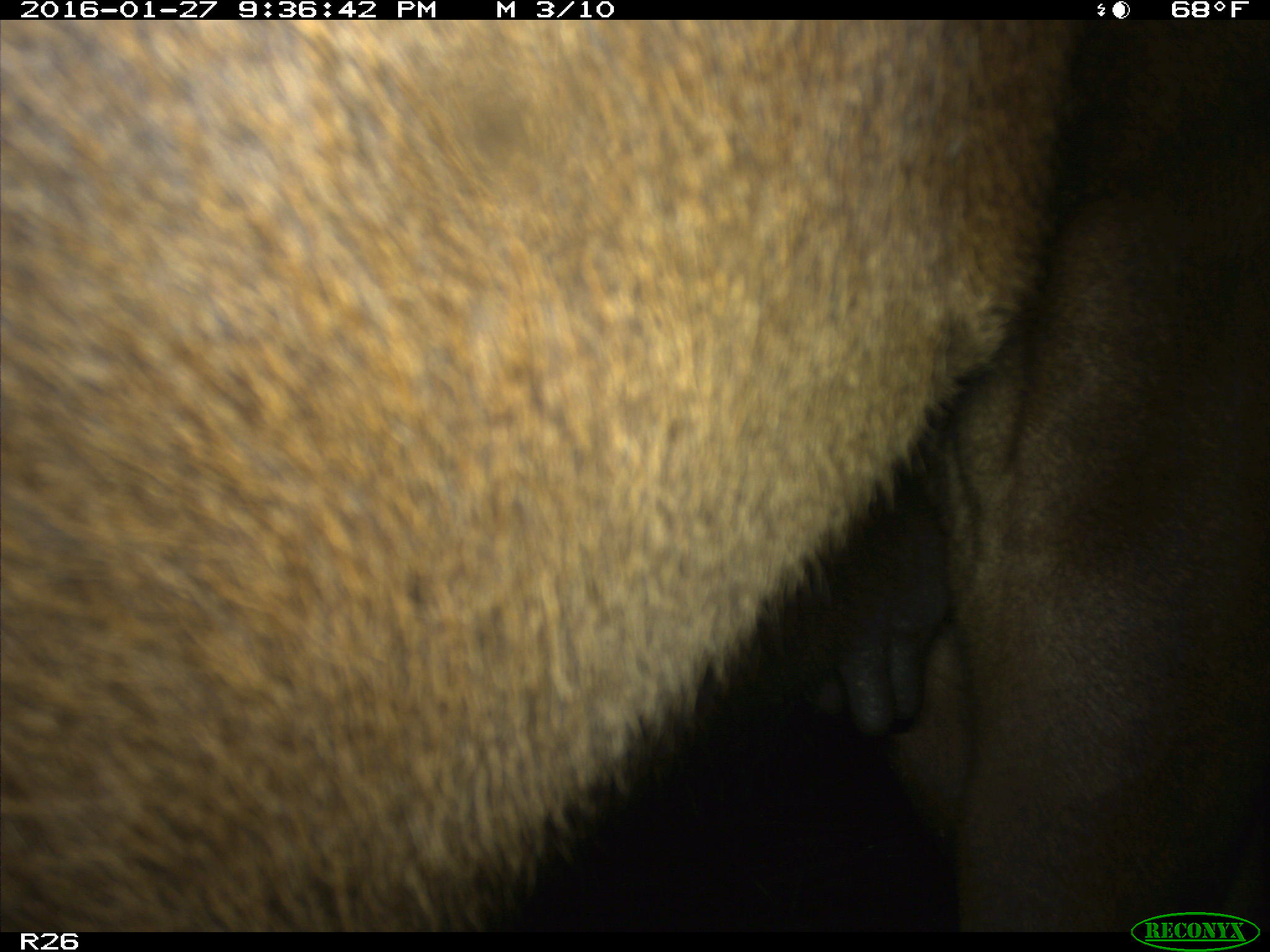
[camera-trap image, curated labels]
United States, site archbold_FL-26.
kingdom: Animalia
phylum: Chordata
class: Mammalia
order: Artiodactyla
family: Bovidae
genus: Bos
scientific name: Bos taurus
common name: domestic cow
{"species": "Bos taurus (domestic cow)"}